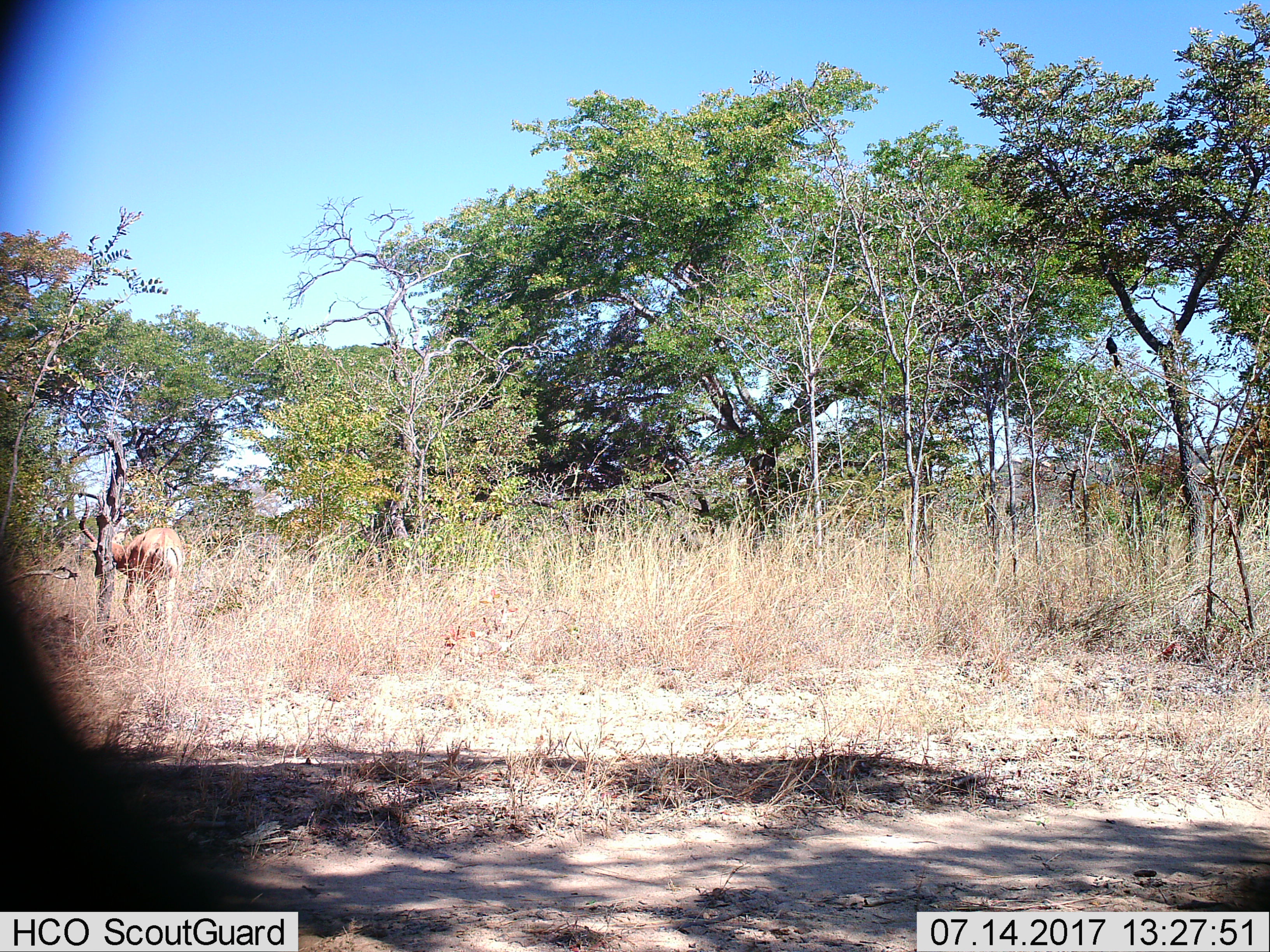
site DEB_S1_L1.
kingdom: Animalia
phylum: Chordata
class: Mammalia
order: Artiodactyla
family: Bovidae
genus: Aepyceros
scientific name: Aepyceros melampus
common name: impala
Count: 1.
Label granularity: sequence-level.